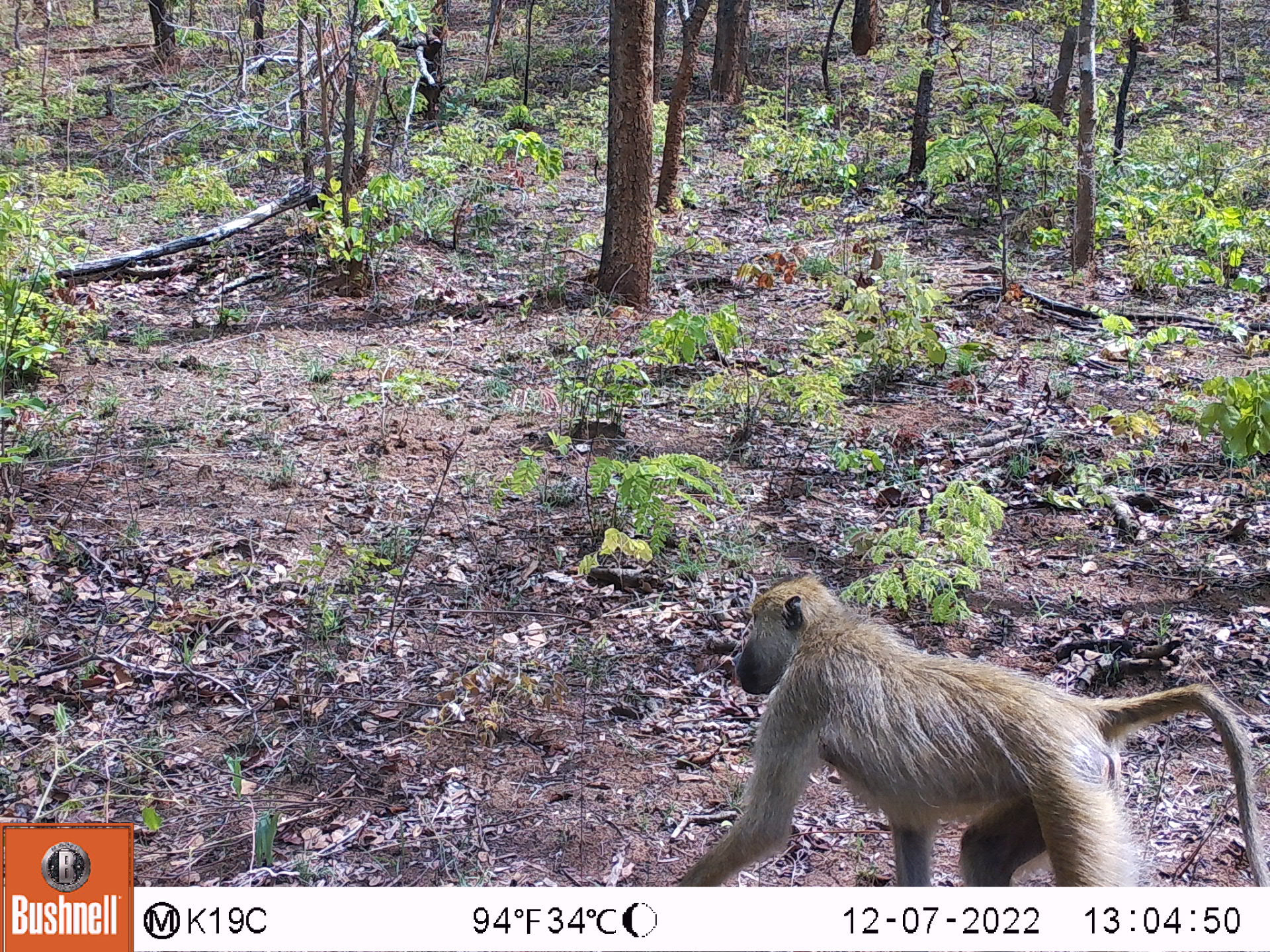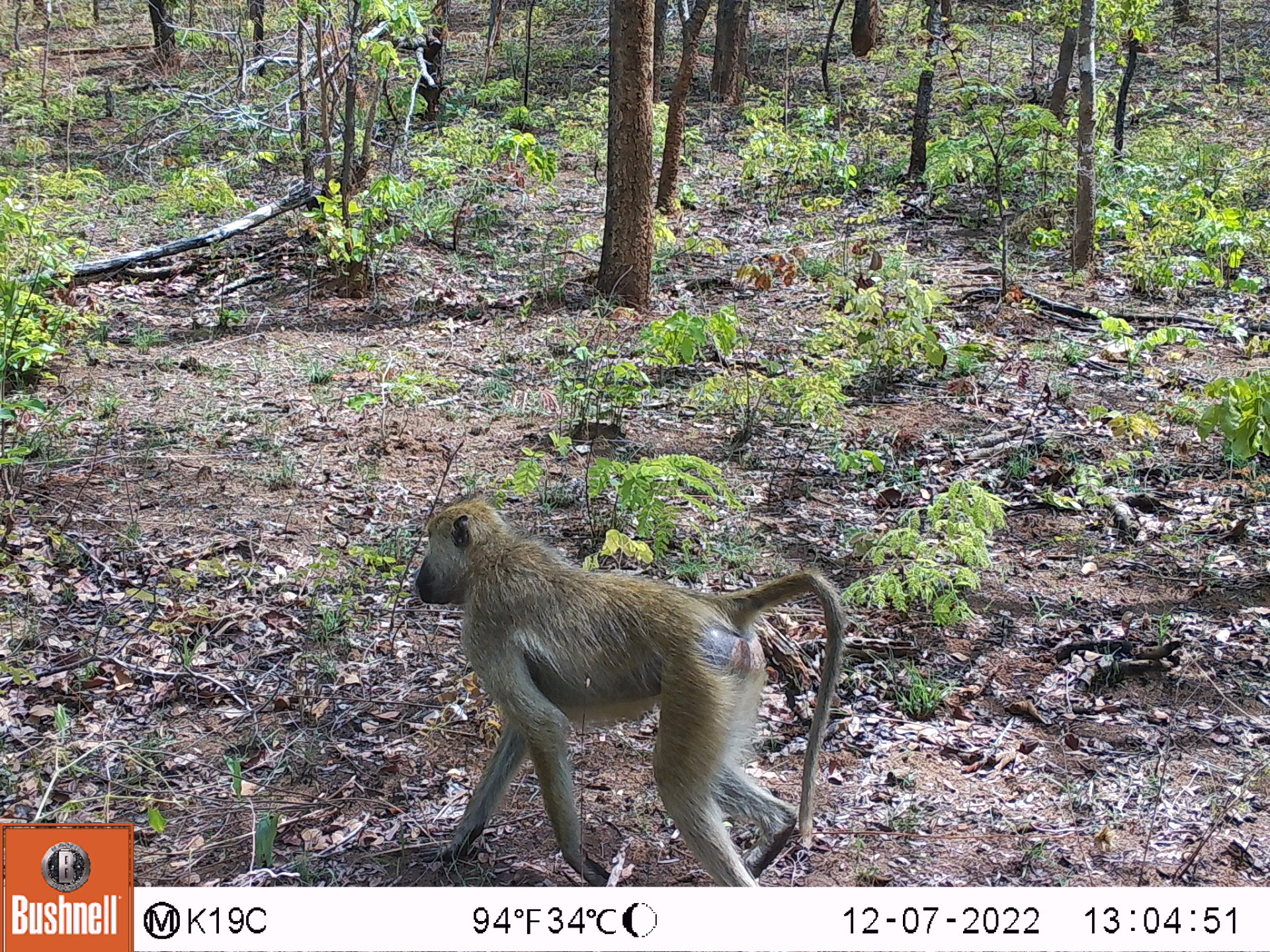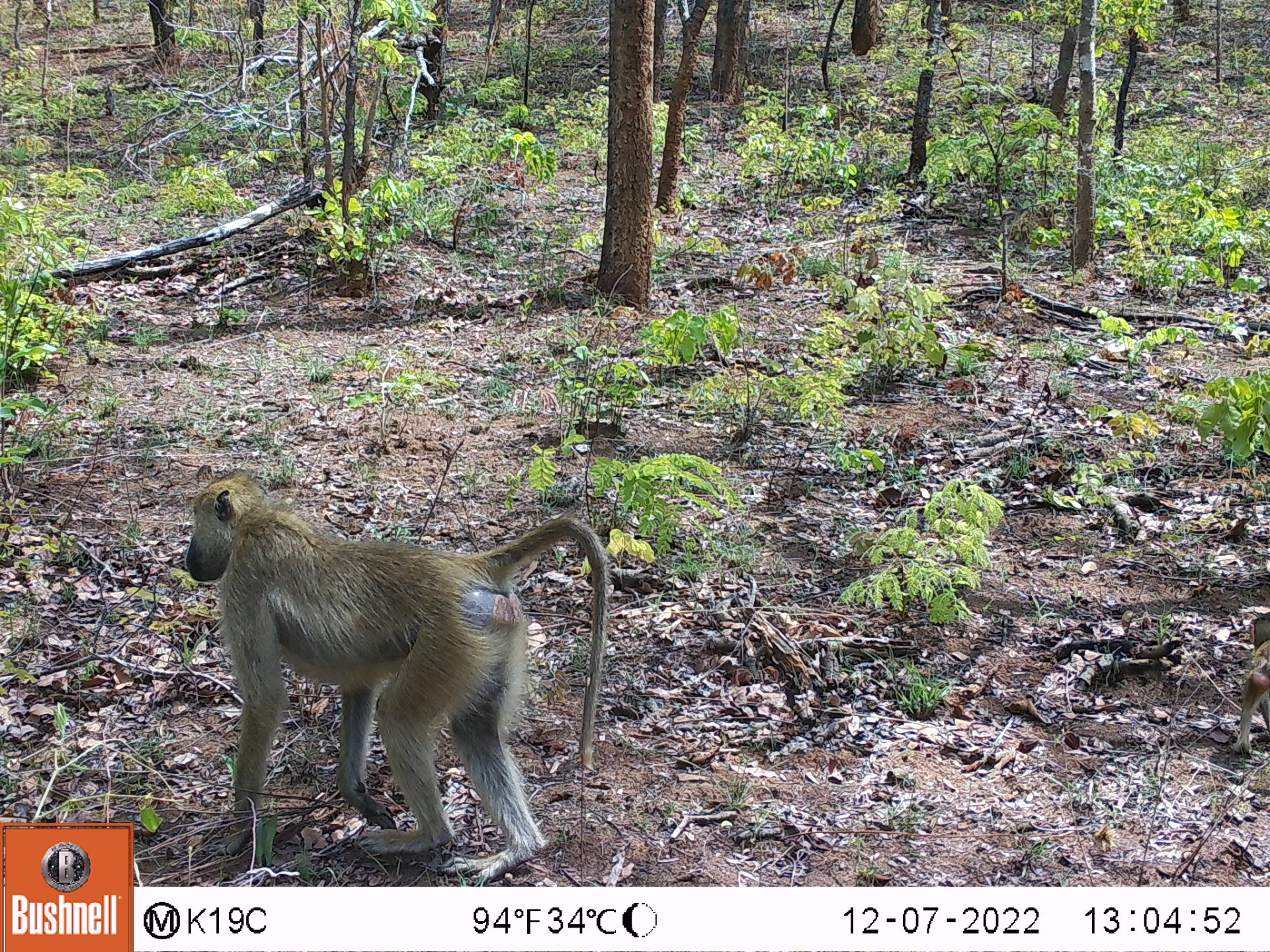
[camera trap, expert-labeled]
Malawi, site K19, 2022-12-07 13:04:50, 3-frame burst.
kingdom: Animalia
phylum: Chordata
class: Mammalia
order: Primates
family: Cercopithecidae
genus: Papio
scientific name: Papio cynocephalus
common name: yellow baboon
Yellow baboon (Papio cynocephalus), count 1.